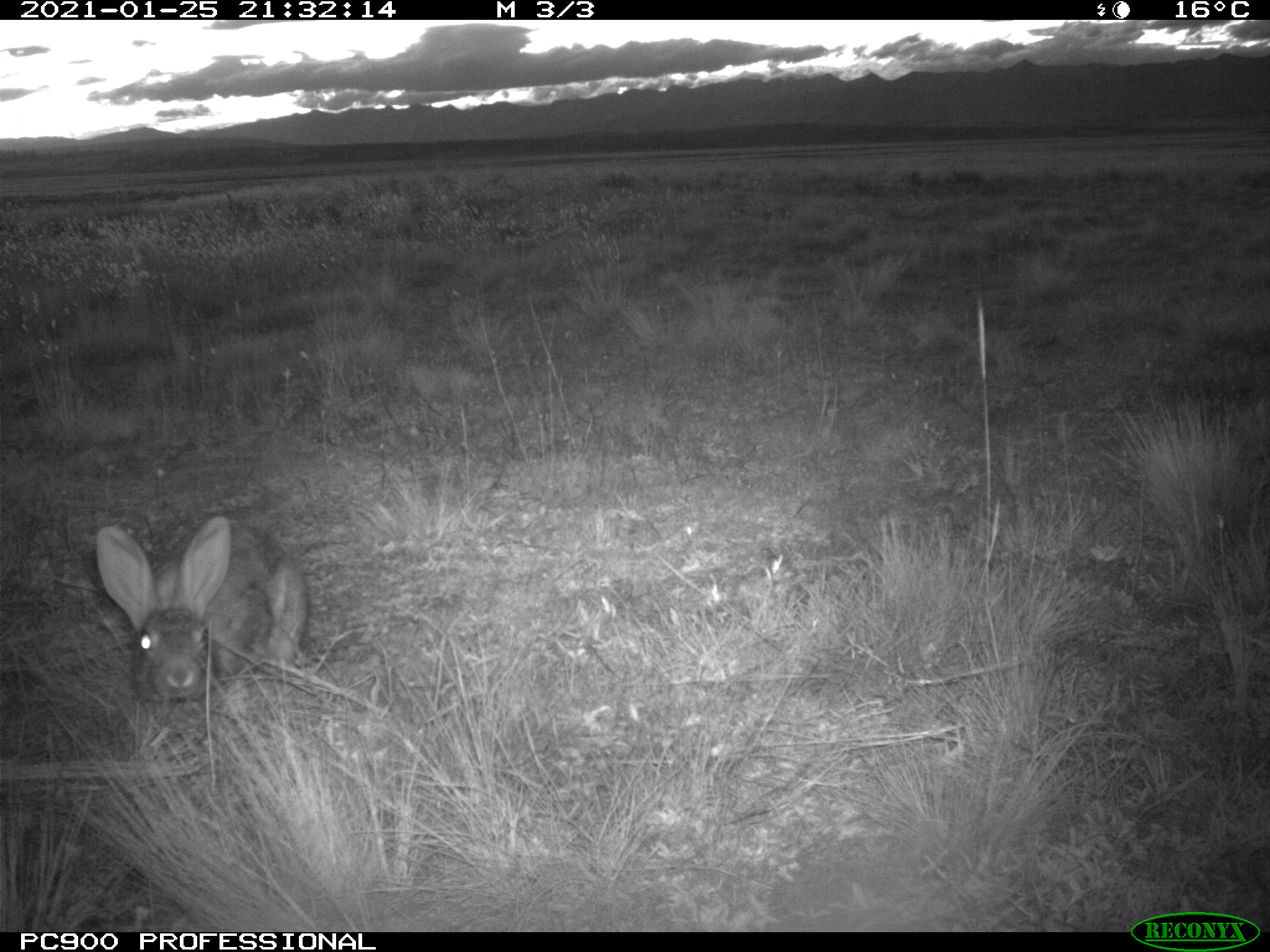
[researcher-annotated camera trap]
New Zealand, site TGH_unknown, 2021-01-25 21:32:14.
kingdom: Animalia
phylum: Chordata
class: Mammalia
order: Lagomorpha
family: Leporidae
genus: Oryctolagus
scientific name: Oryctolagus cuniculus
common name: european rabbit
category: rabbit